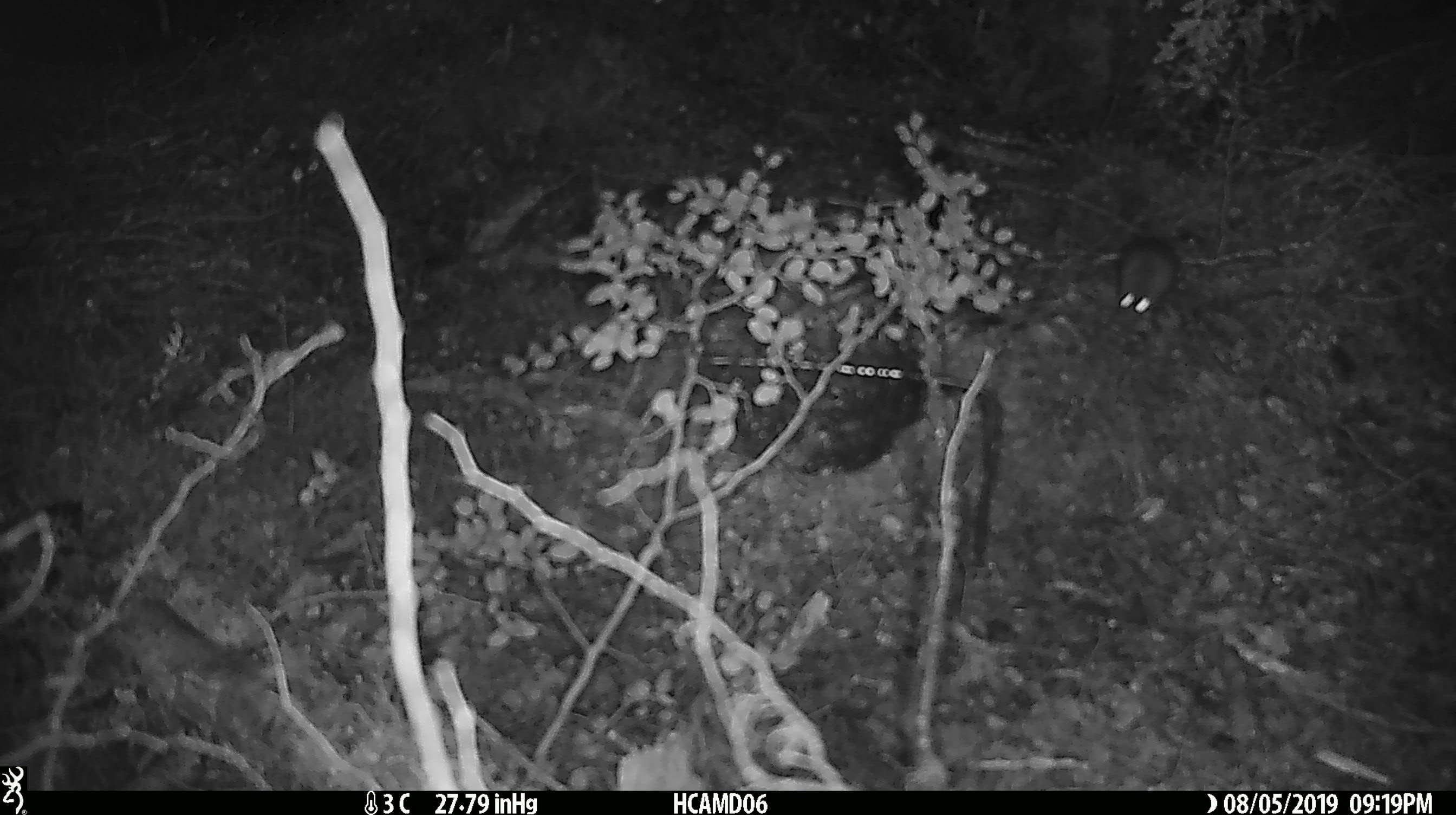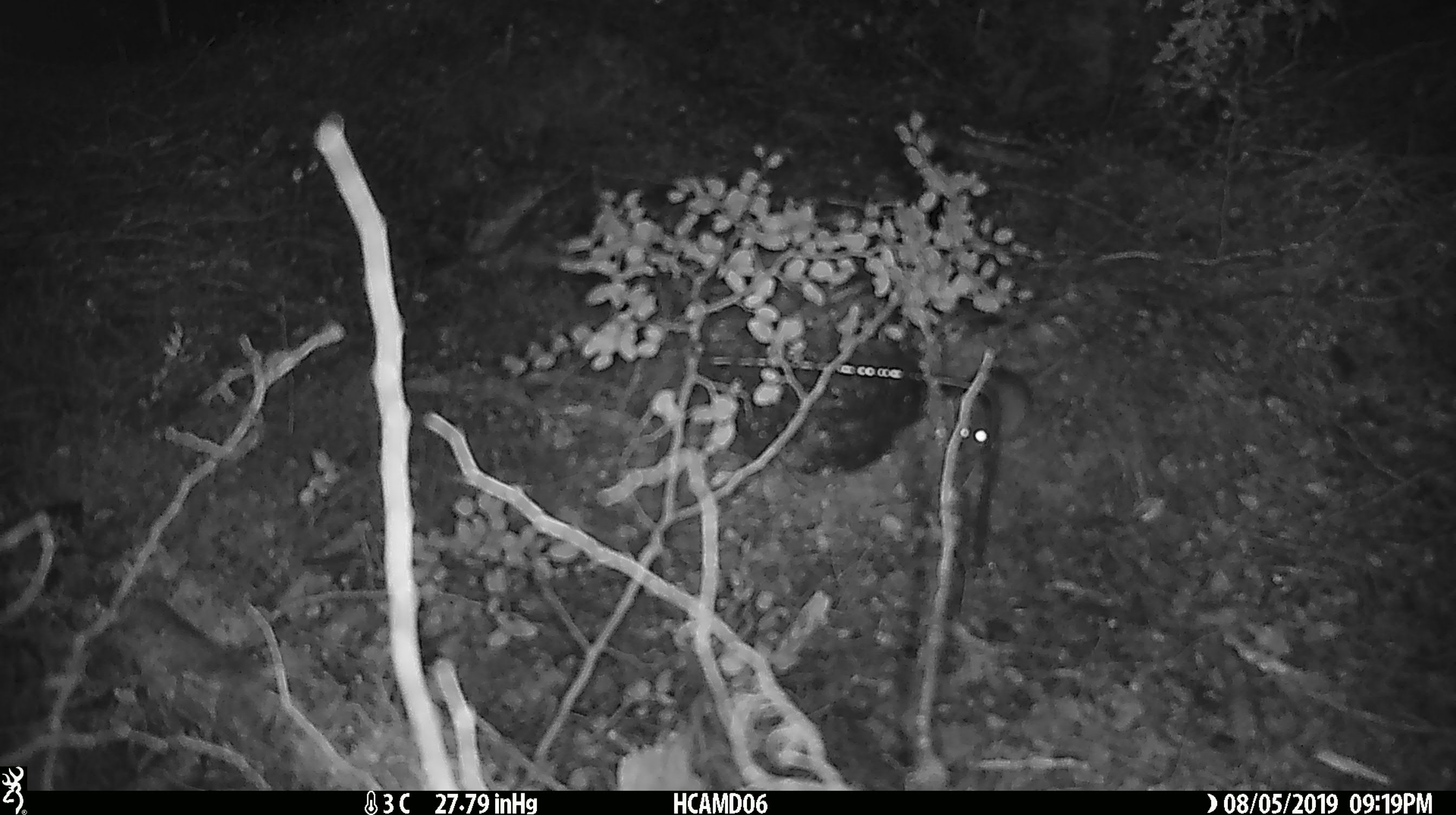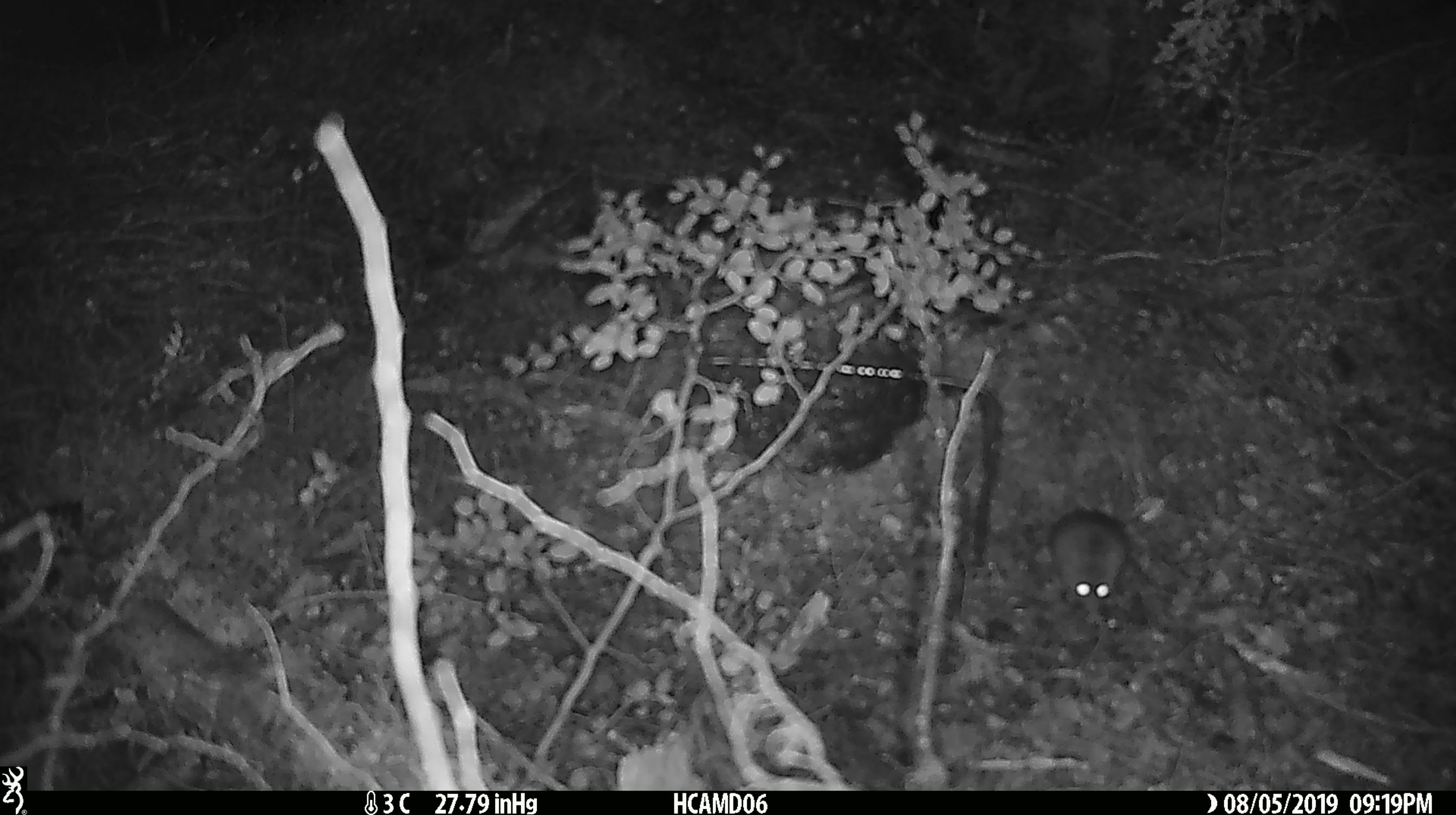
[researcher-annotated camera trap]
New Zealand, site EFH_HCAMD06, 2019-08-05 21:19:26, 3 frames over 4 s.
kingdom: Animalia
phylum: Chordata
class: Mammalia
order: Rodentia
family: Muridae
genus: Mus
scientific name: Mus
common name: mouse